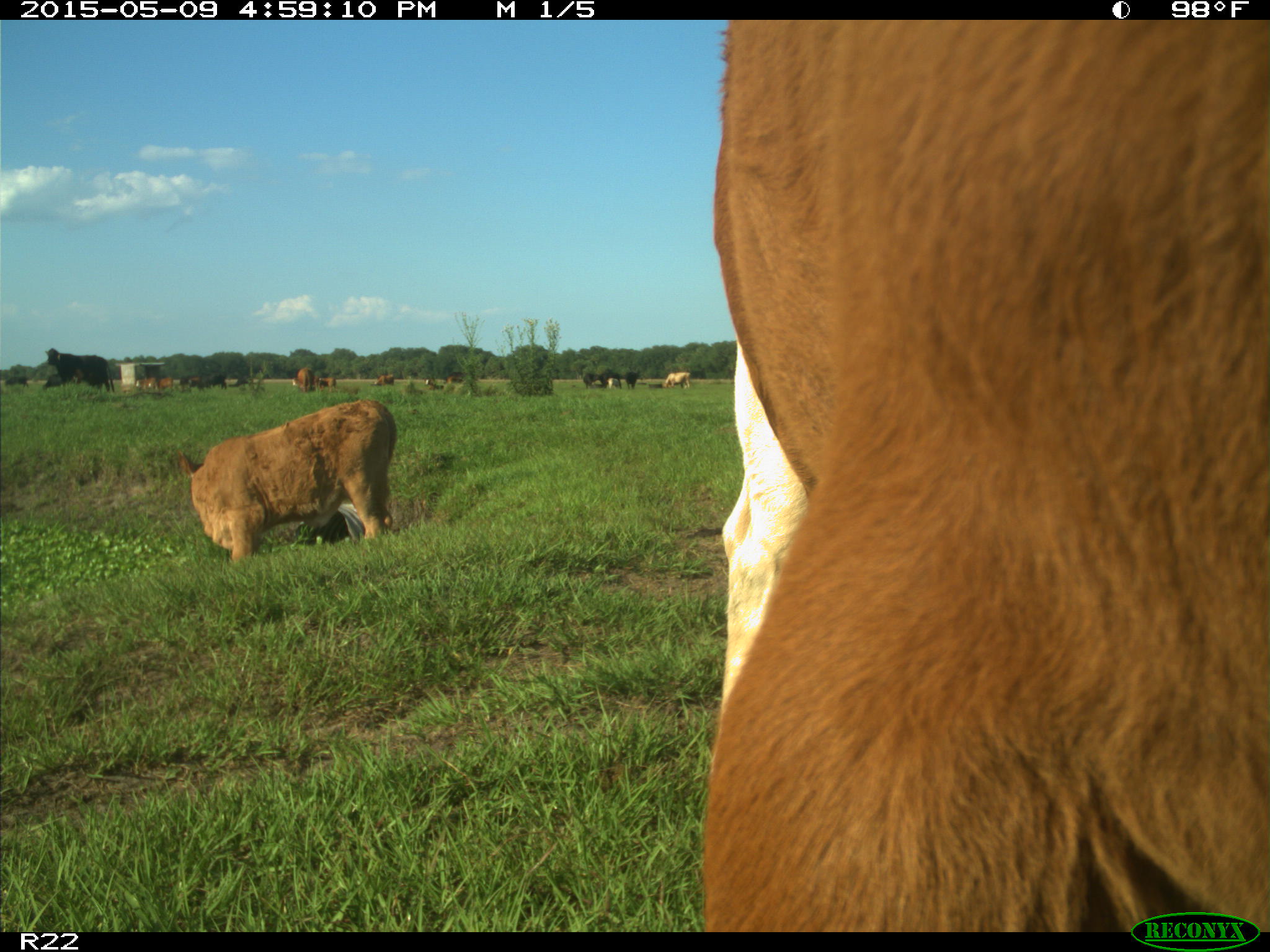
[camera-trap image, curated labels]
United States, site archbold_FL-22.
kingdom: Animalia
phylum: Chordata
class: Mammalia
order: Artiodactyla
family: Bovidae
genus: Bos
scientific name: Bos taurus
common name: domestic cow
Bos taurus (domestic cow).